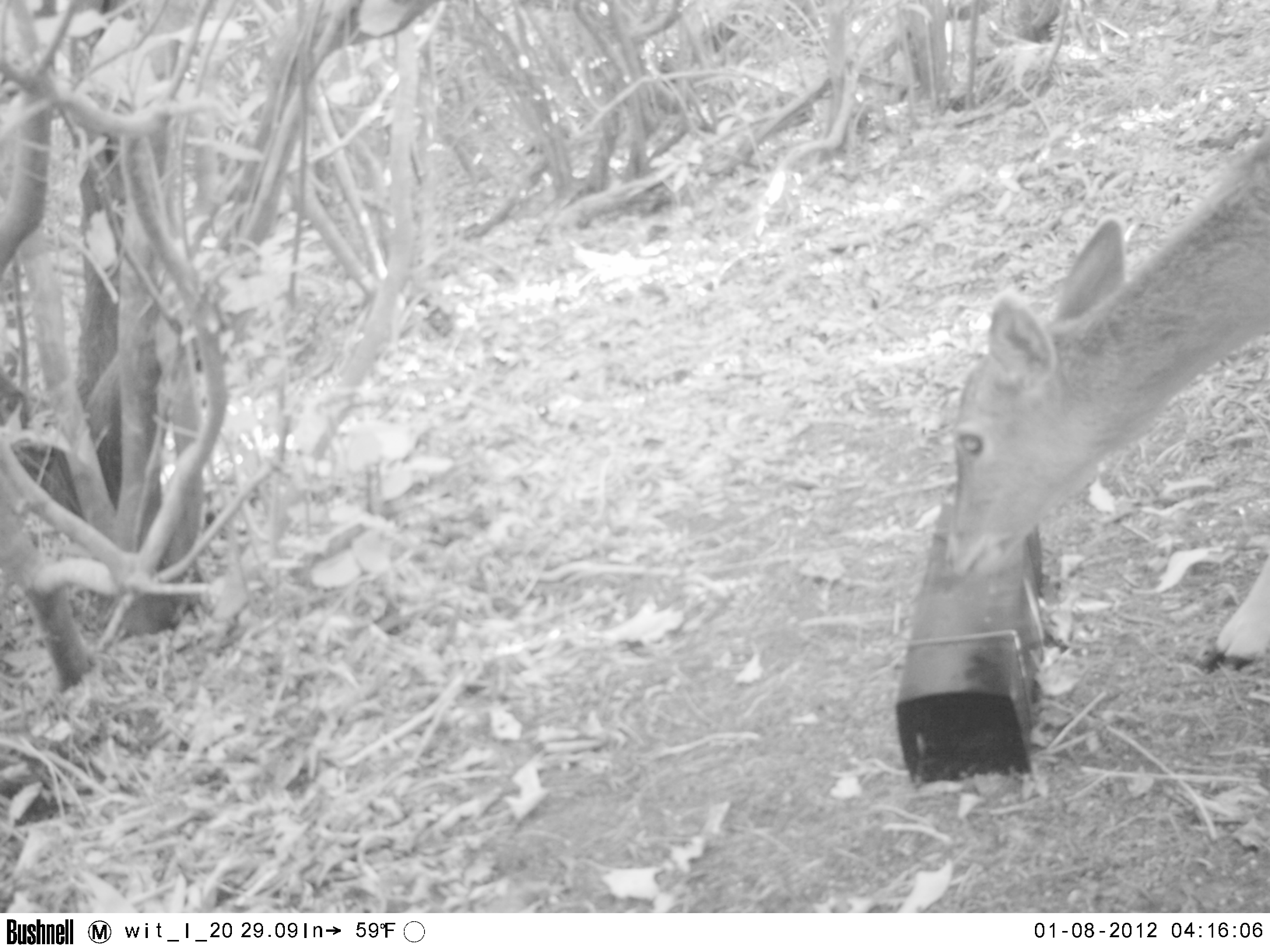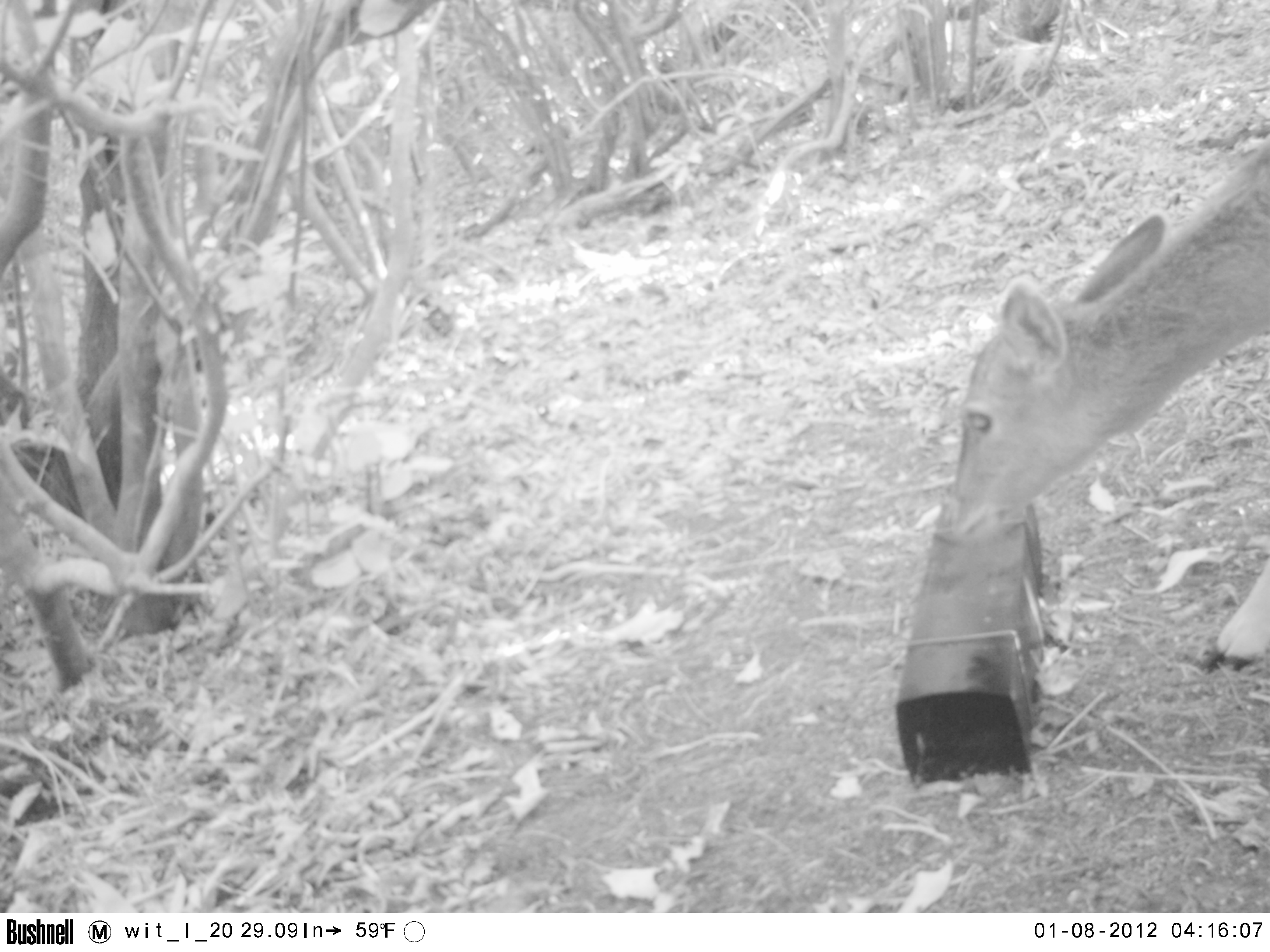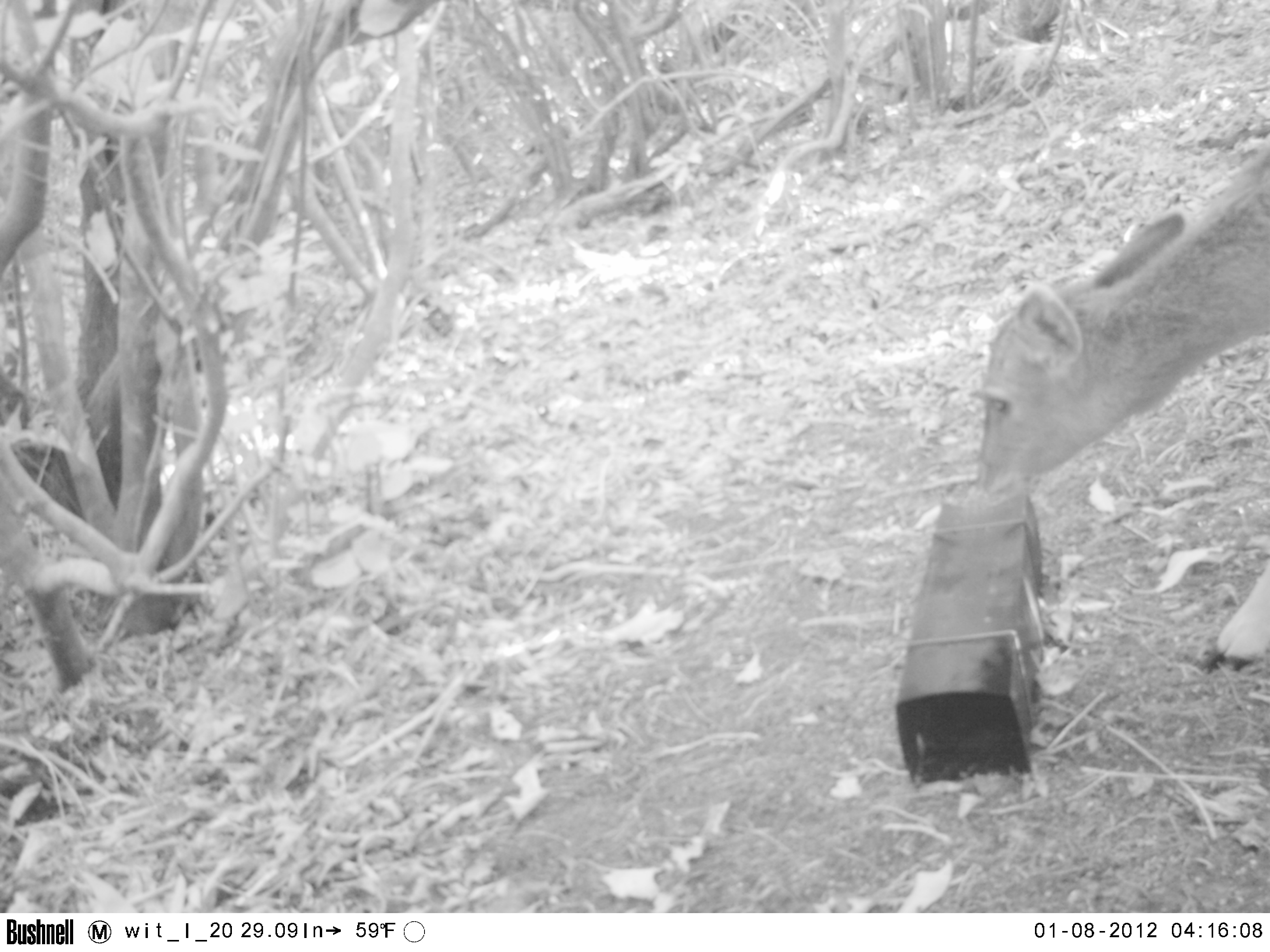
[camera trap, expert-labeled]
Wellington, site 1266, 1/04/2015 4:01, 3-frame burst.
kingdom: Animalia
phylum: Chordata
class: Mammalia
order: Artiodactyla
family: Cervidae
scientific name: Cervini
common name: deer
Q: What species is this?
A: Deer (Cervini).